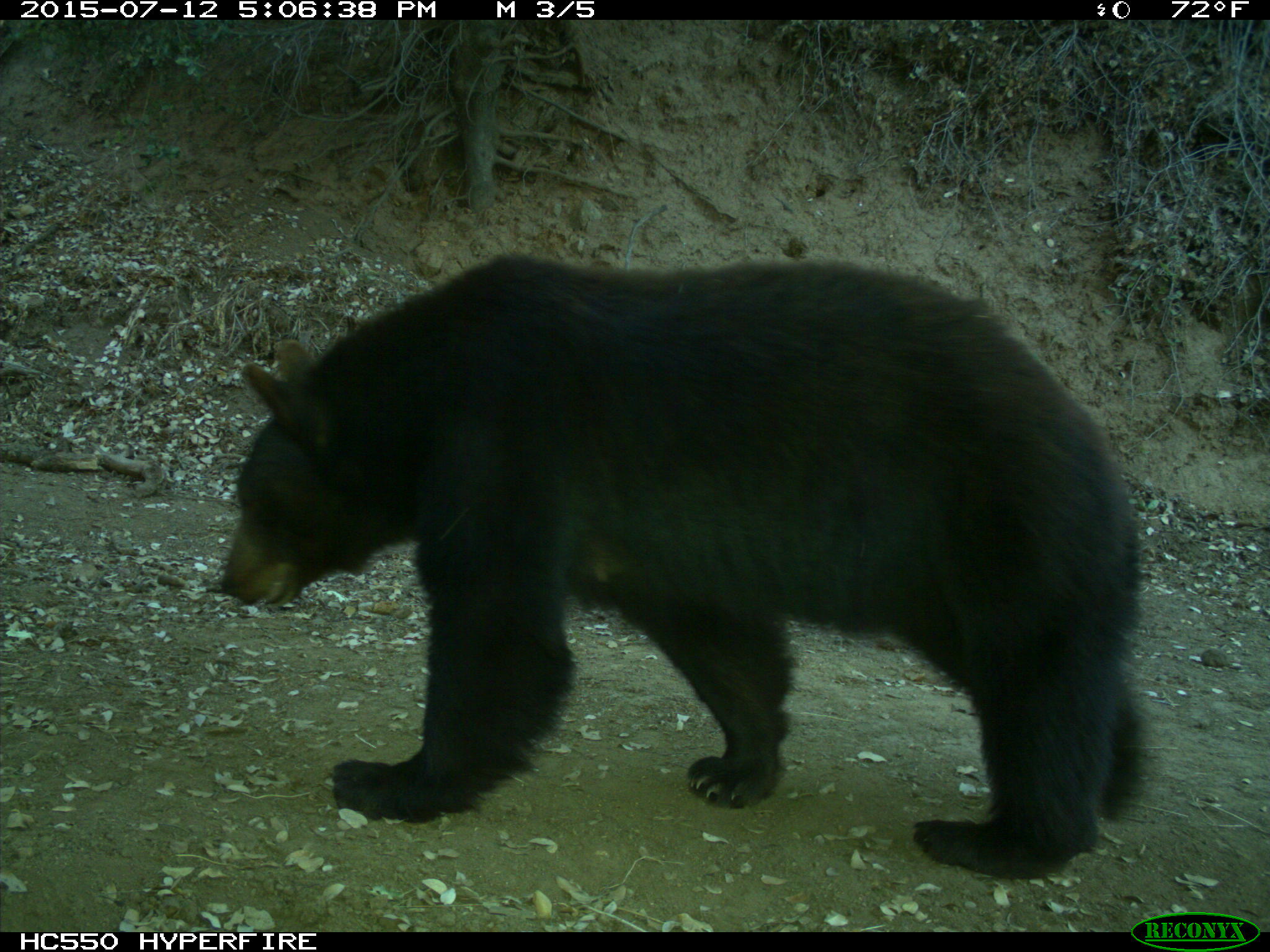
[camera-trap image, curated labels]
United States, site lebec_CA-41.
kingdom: Animalia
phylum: Chordata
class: Mammalia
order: Carnivora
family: Ursidae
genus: Ursus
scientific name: Ursus americanus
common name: american black bear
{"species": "Ursus americanus (american black bear)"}